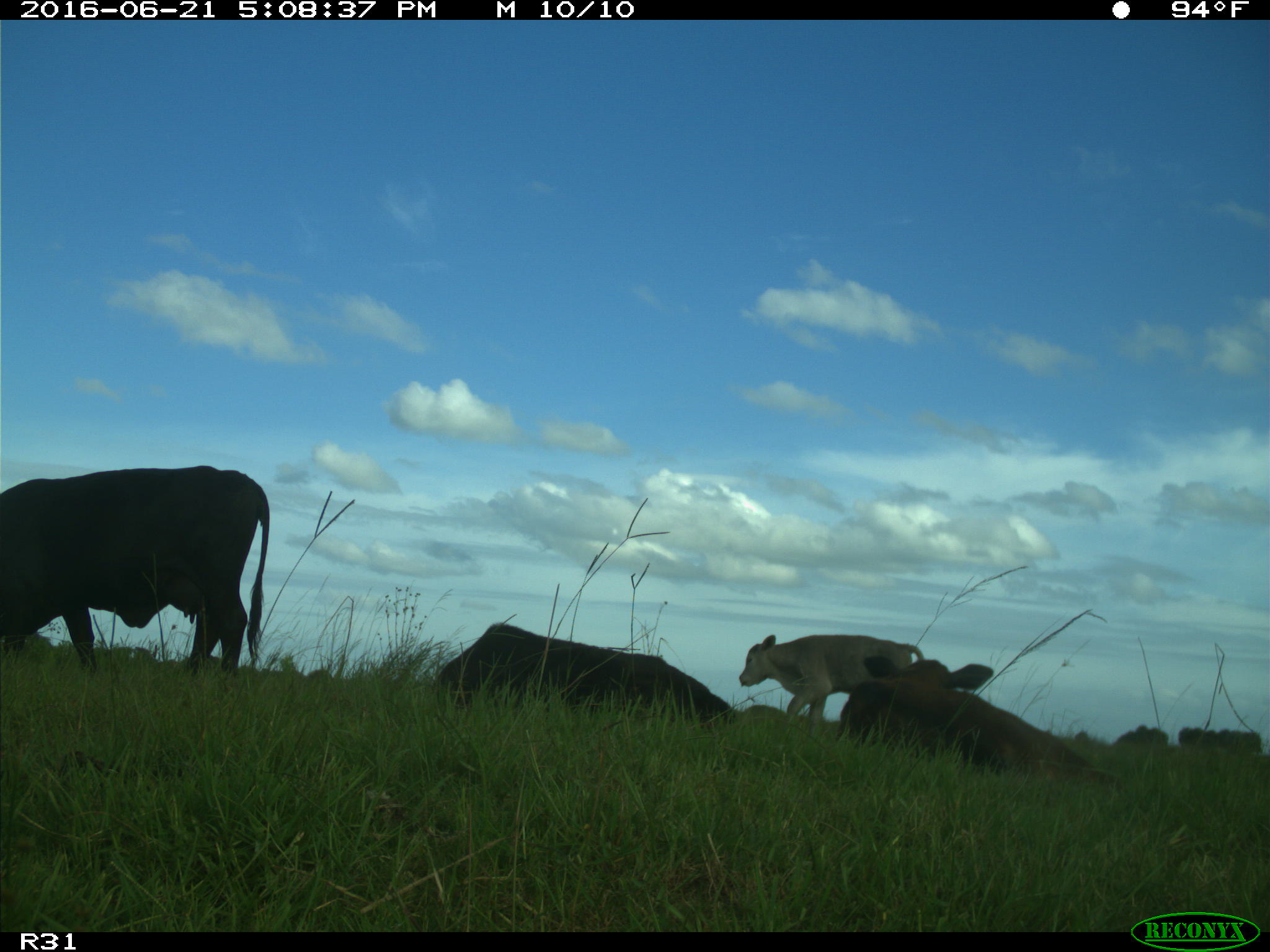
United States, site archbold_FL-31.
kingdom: Animalia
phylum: Chordata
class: Mammalia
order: Artiodactyla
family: Bovidae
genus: Bos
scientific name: Bos taurus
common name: domestic cow